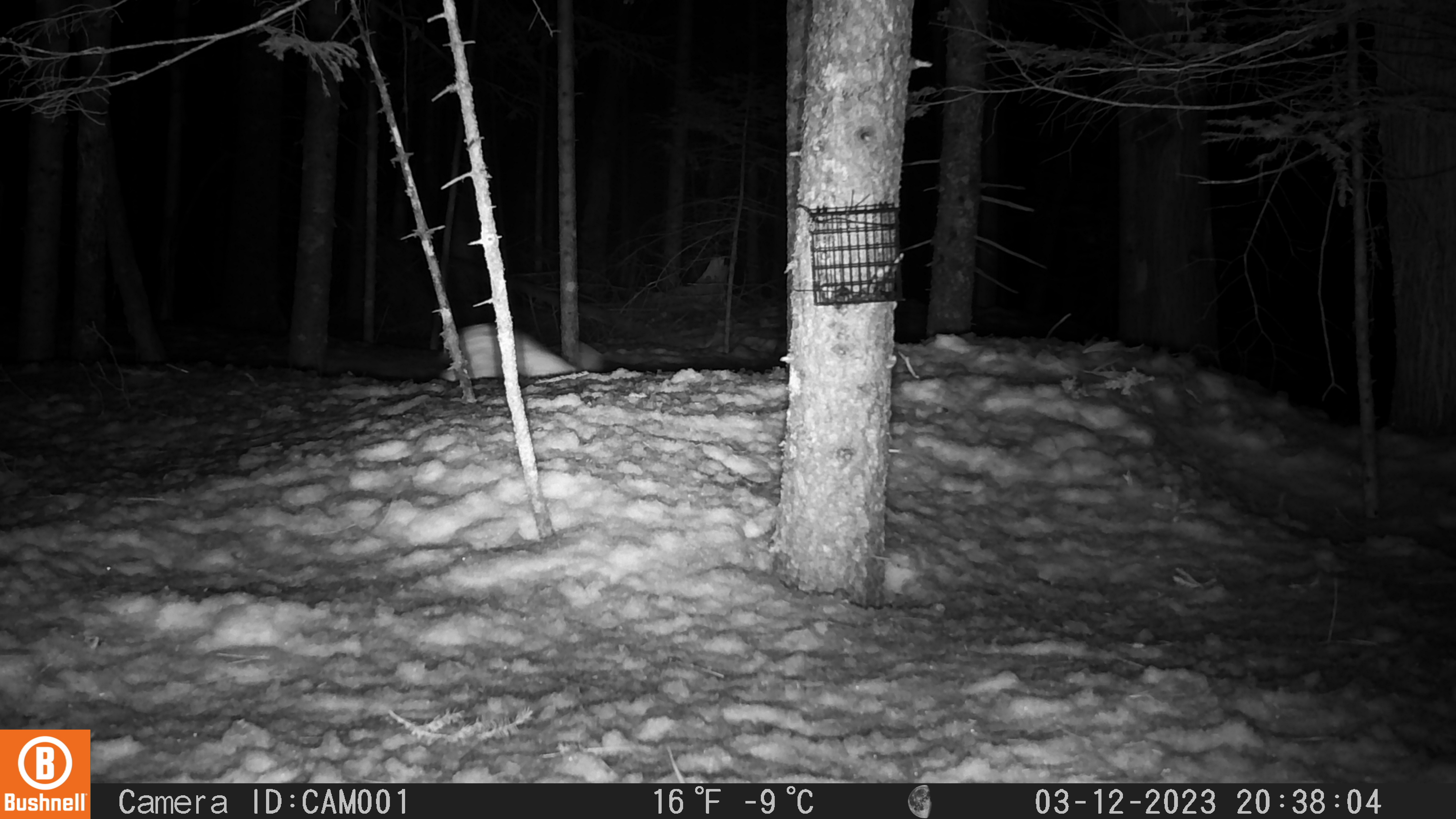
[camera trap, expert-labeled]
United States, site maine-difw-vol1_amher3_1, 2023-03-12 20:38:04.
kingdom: Animalia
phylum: Chordata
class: Mammalia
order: Lagomorpha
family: Leporidae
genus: Lepus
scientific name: Lepus americanus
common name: snowshoe hare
Snowshoe hare (Lepus americanus).